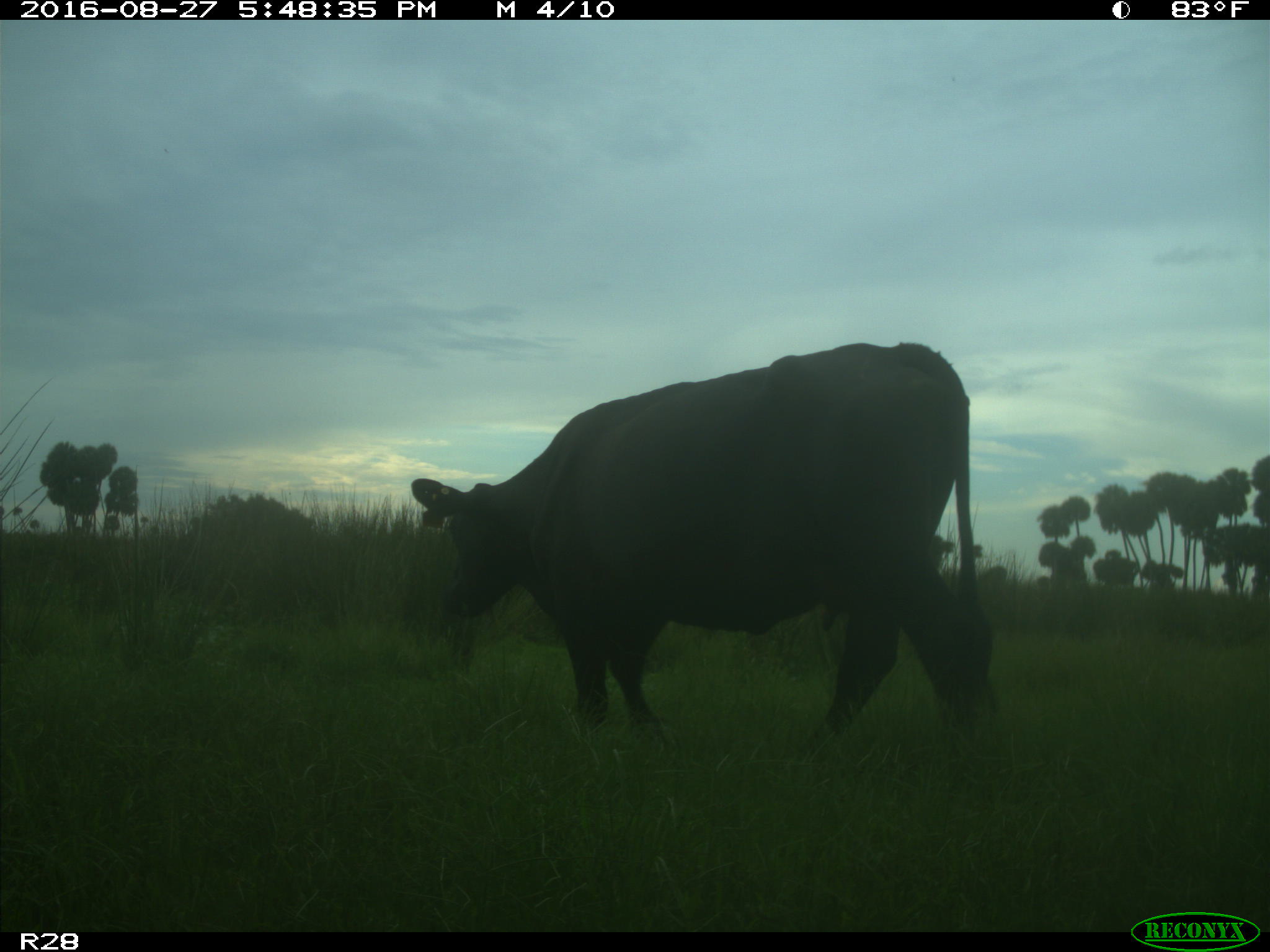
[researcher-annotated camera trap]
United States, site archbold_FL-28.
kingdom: Animalia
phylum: Chordata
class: Mammalia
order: Artiodactyla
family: Bovidae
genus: Bos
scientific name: Bos taurus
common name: domestic cow